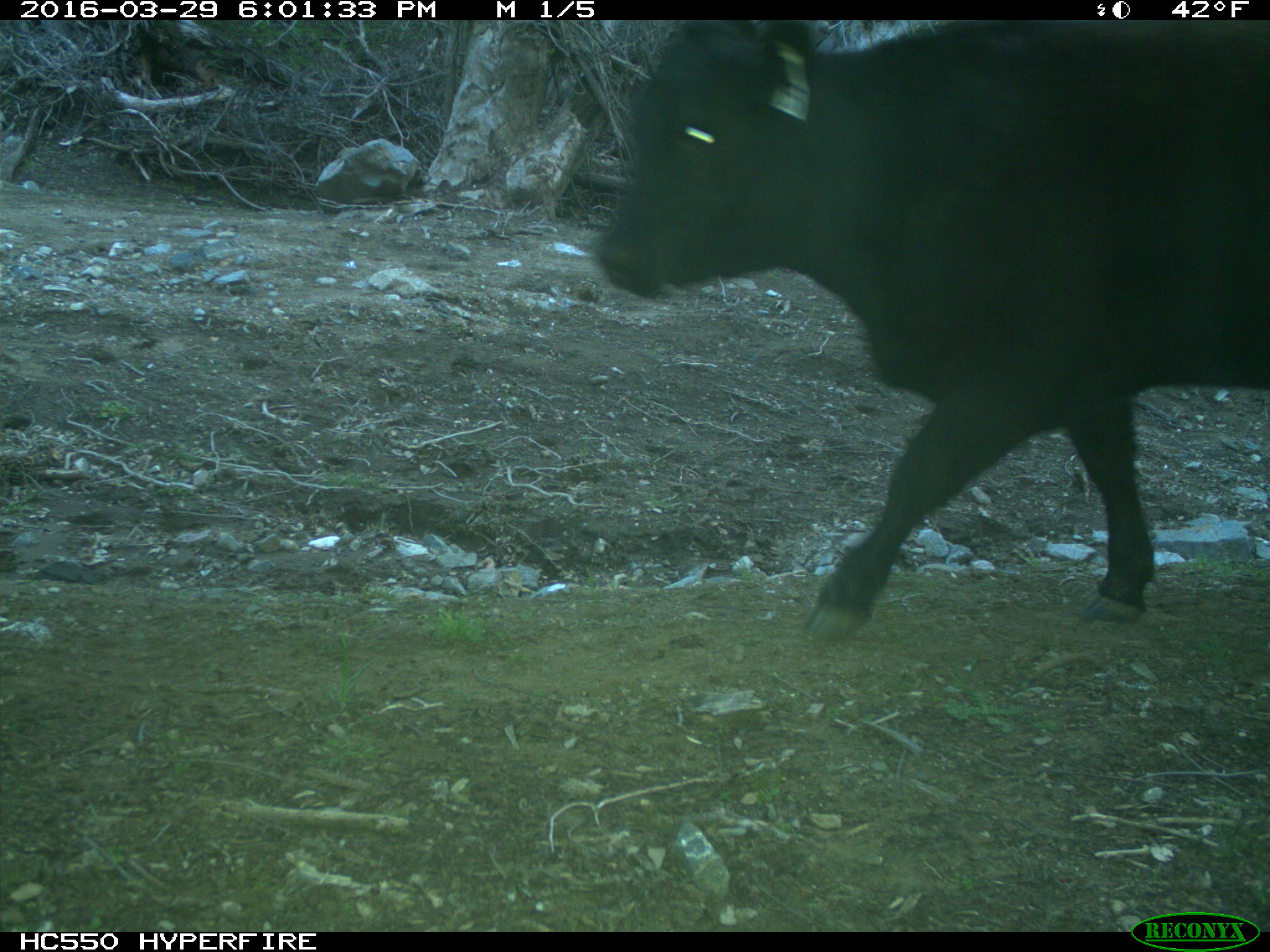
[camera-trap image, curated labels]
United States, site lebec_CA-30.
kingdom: Animalia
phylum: Chordata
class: Mammalia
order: Artiodactyla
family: Bovidae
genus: Bos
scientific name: Bos taurus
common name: domestic cow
Bos taurus (domestic cow).